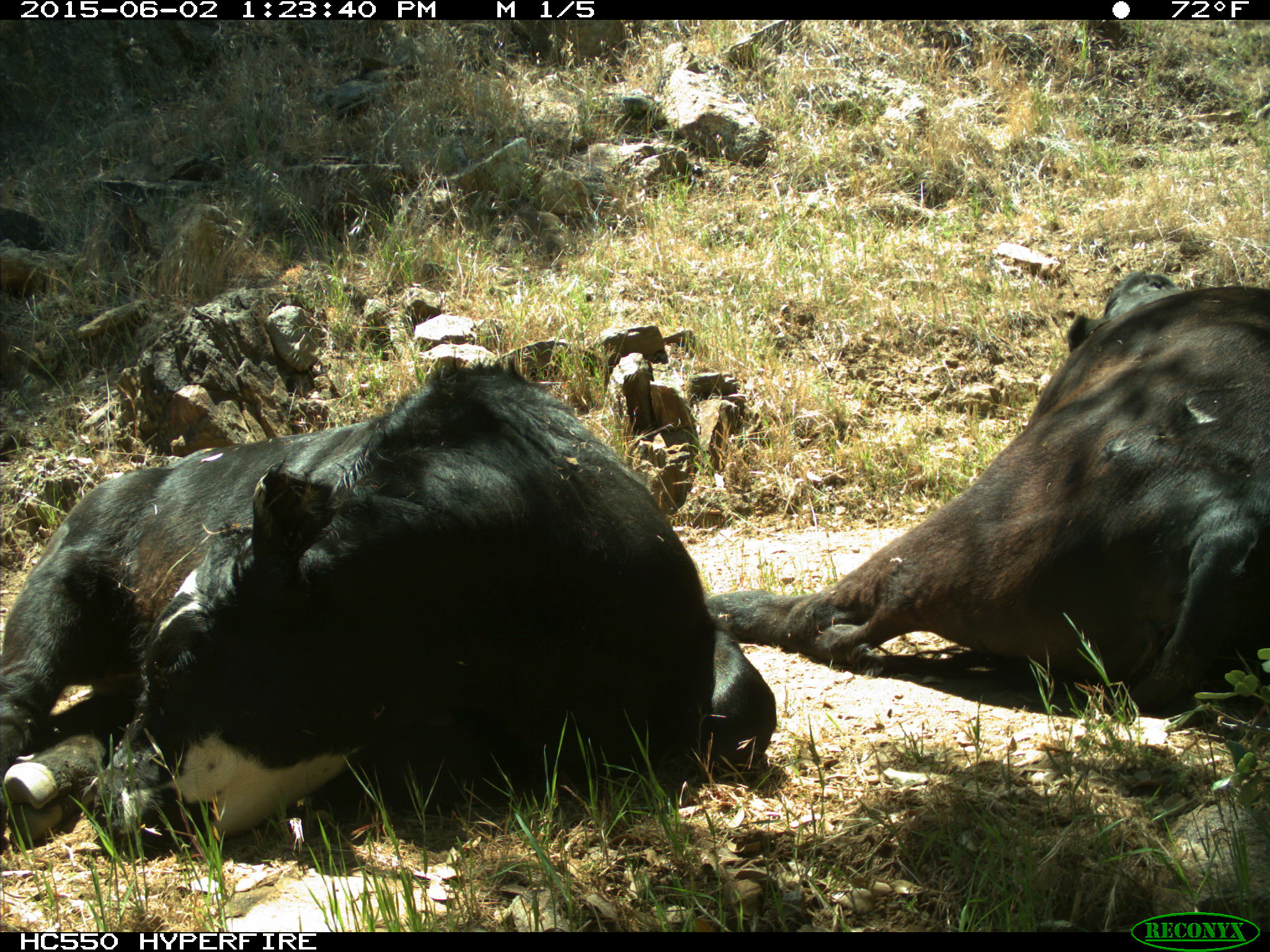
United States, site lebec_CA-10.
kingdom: Animalia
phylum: Chordata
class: Mammalia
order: Artiodactyla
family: Bovidae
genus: Bos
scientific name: Bos taurus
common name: domestic cow